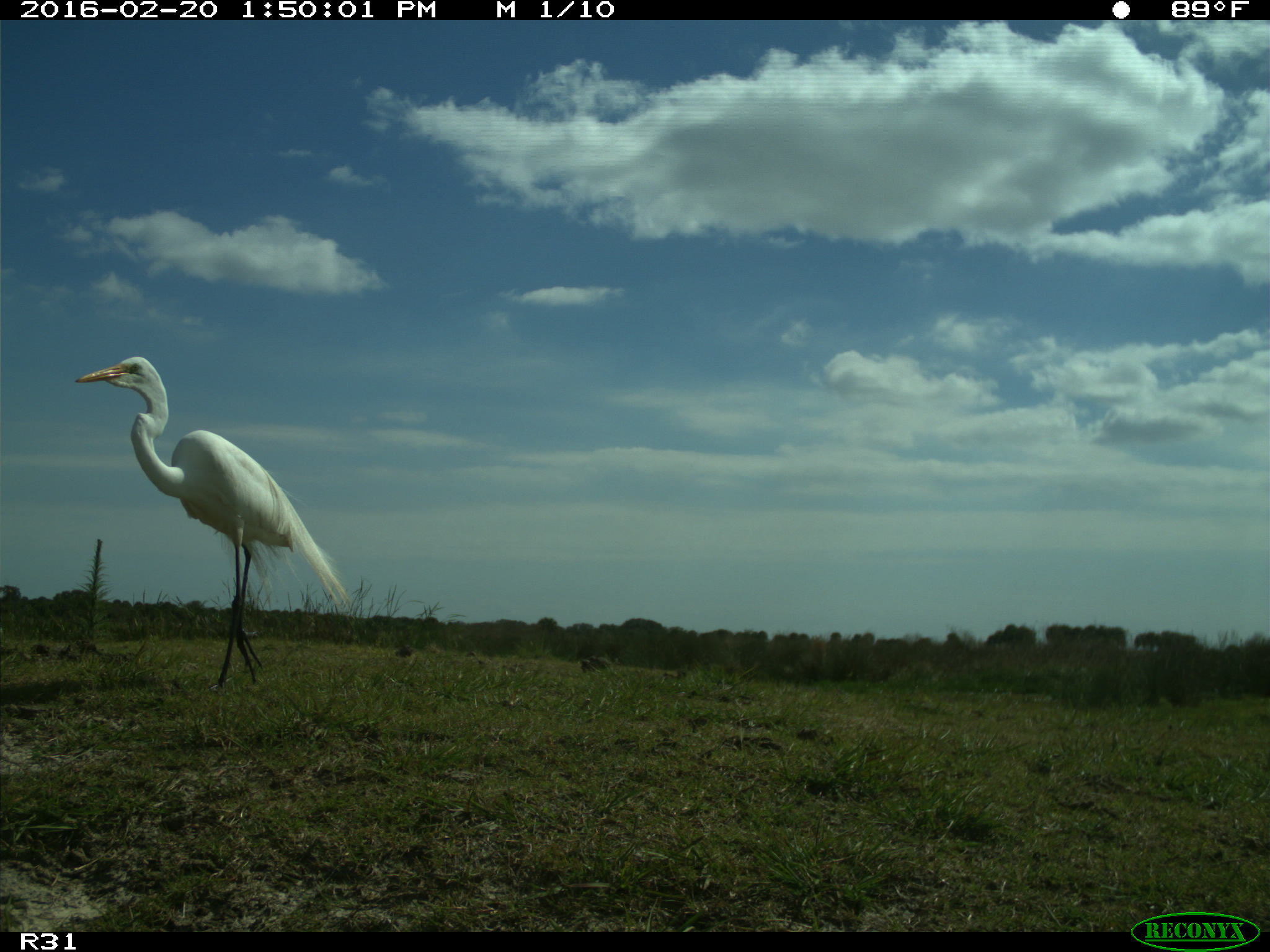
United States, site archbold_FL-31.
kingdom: Animalia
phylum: Chordata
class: Aves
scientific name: Aves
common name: birds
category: unidentified bird